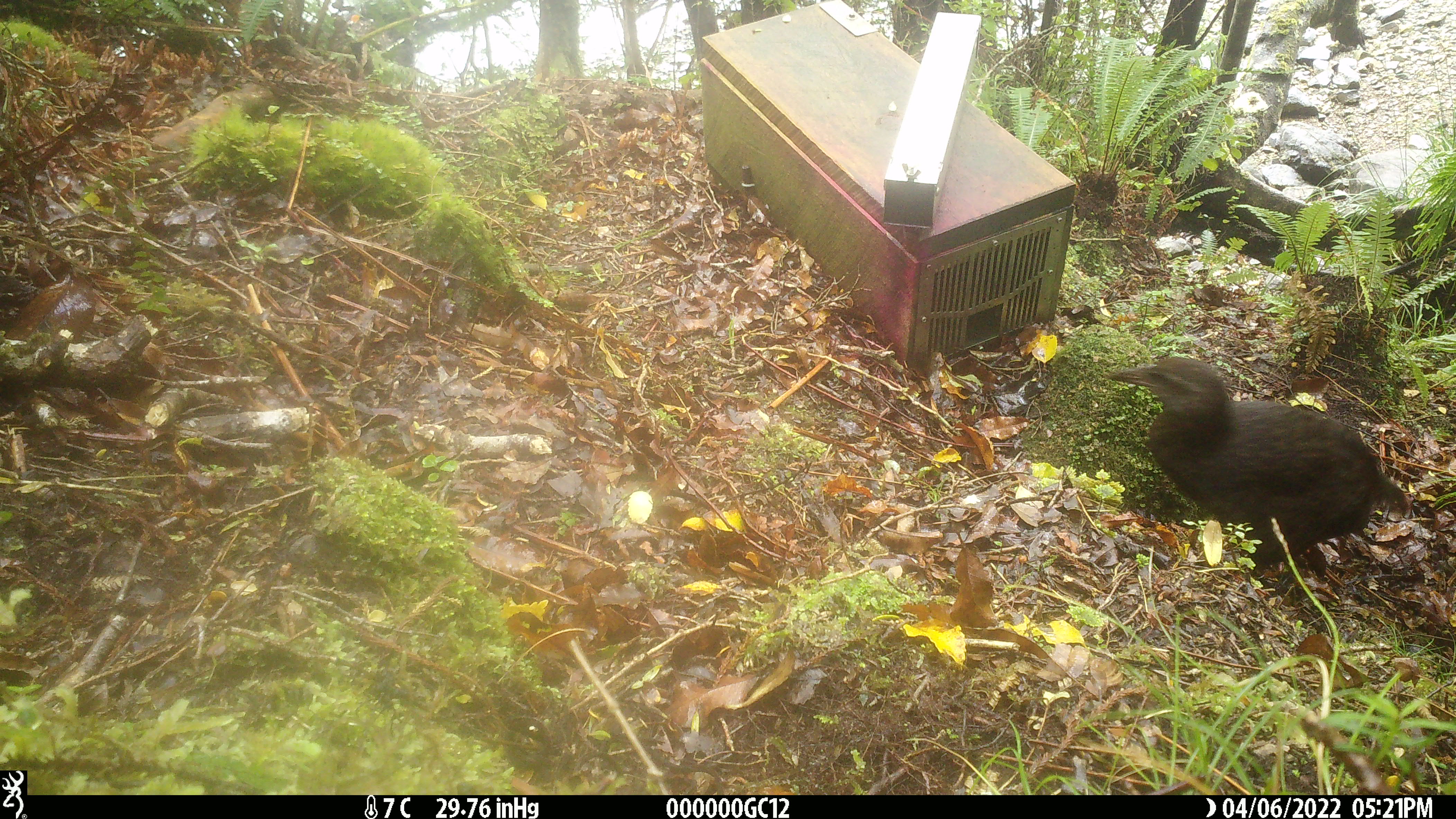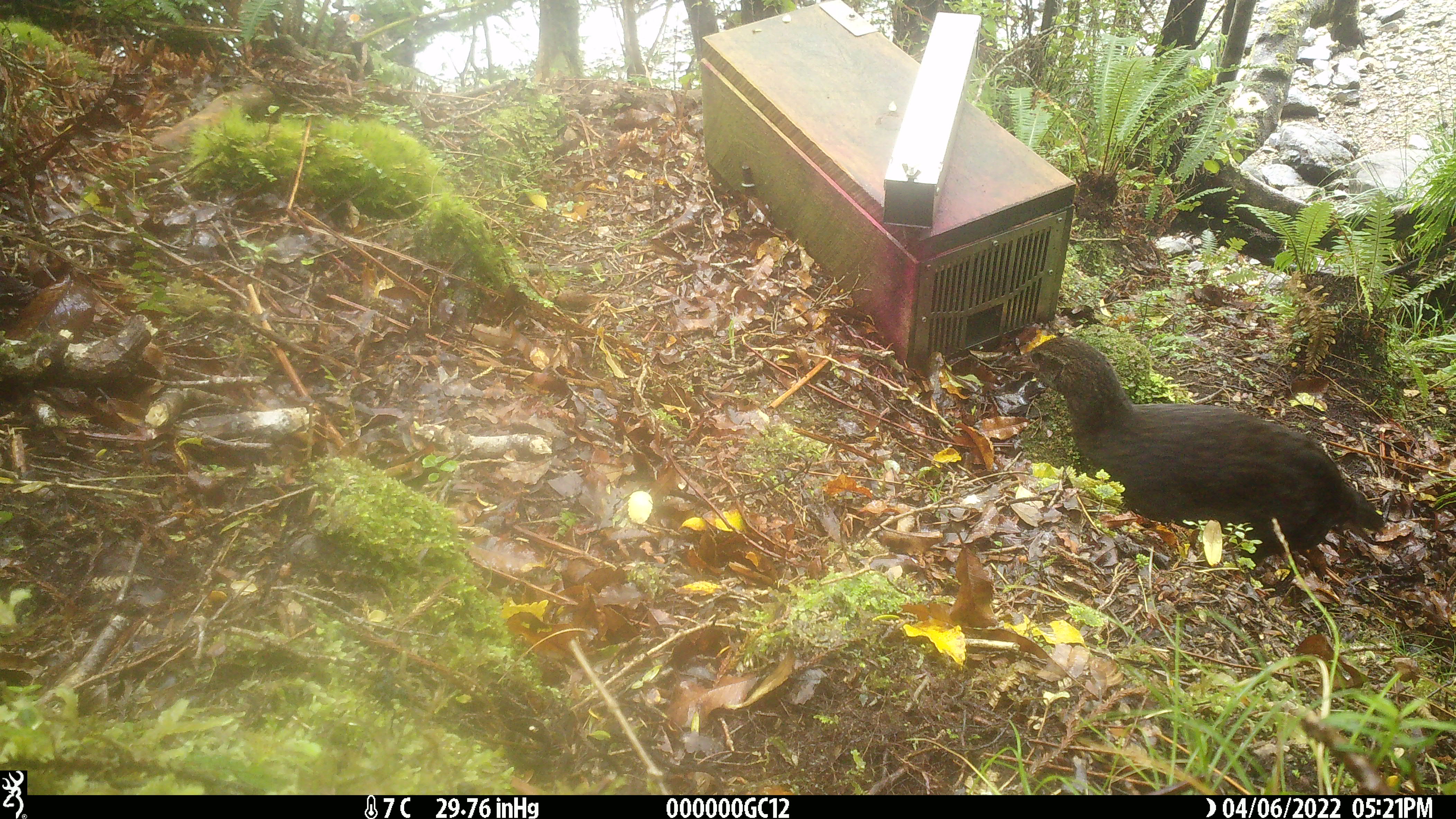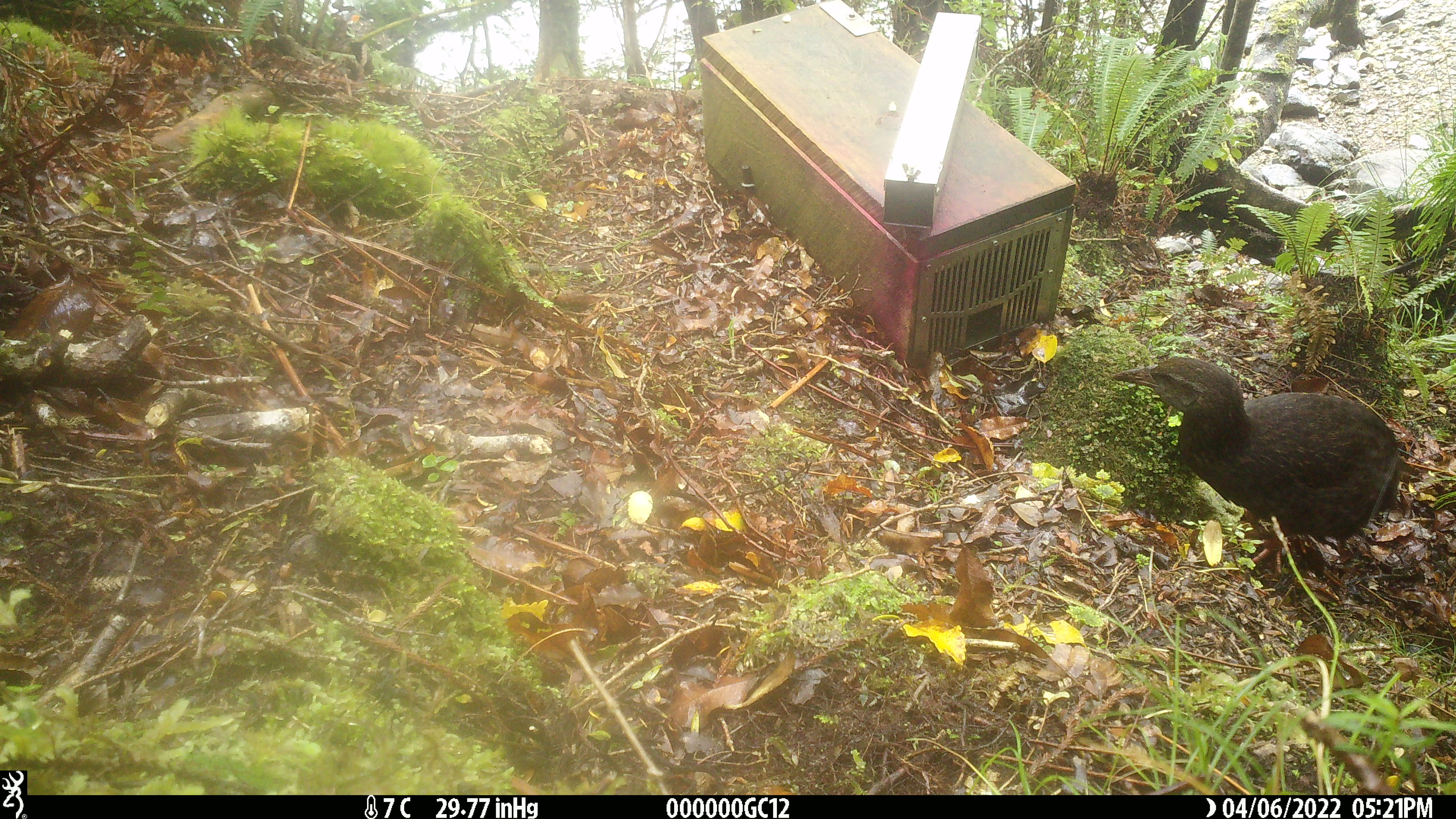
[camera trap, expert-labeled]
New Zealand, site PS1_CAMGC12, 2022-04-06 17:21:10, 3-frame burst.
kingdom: Animalia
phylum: Chordata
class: Aves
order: Gruiformes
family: Rallidae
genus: Gallirallus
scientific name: Gallirallus australis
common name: weka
Weka (Gallirallus australis).